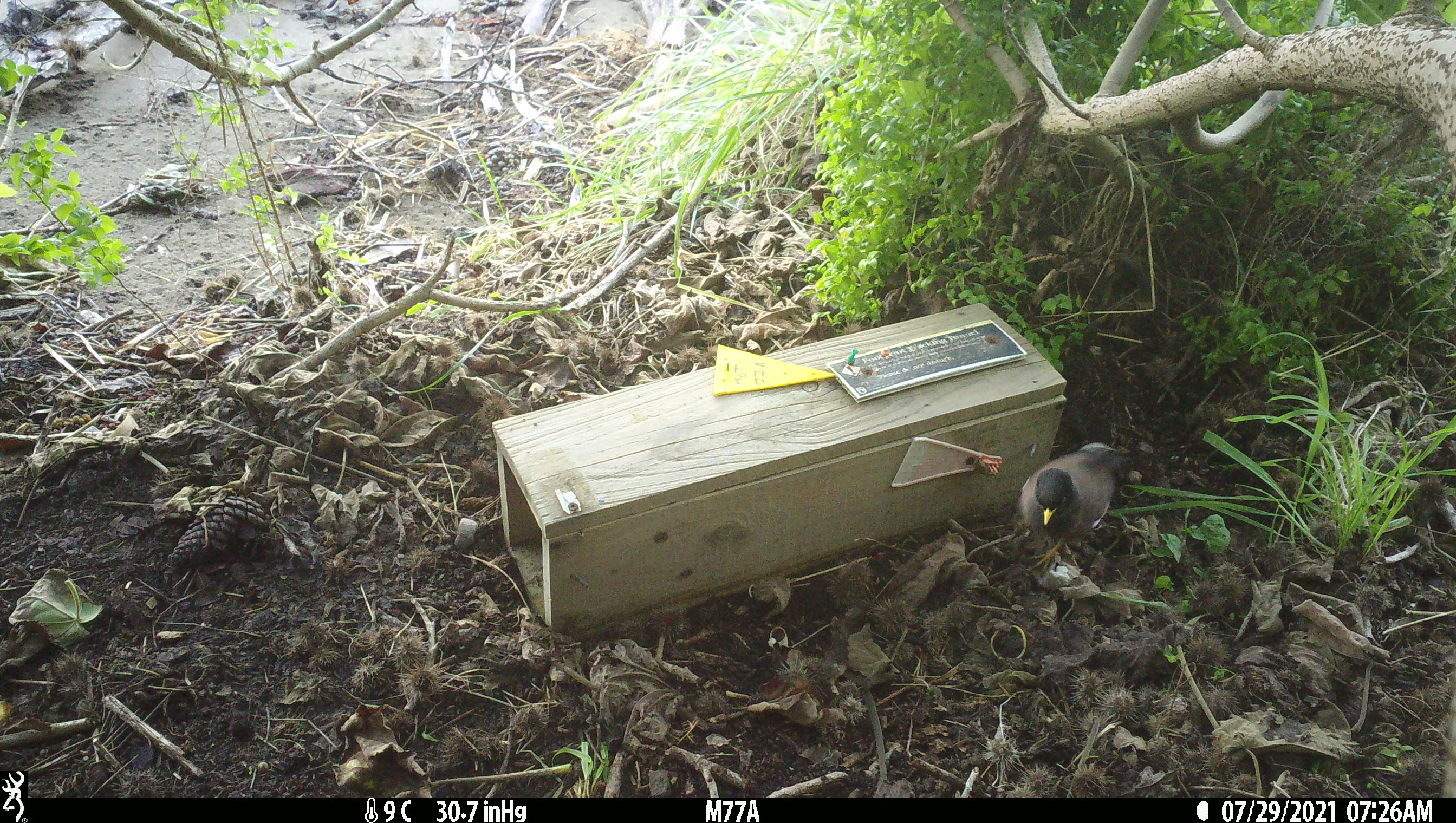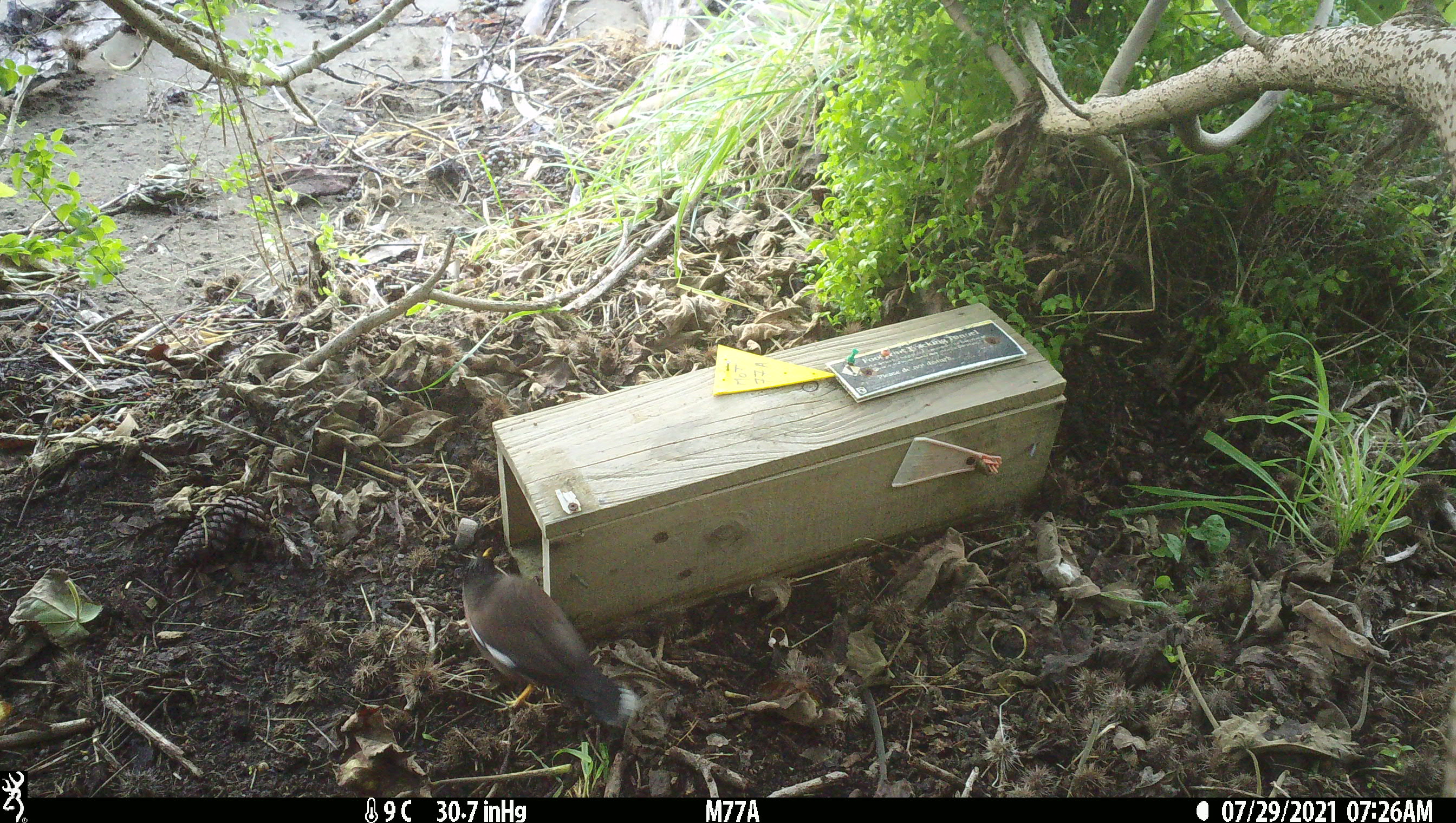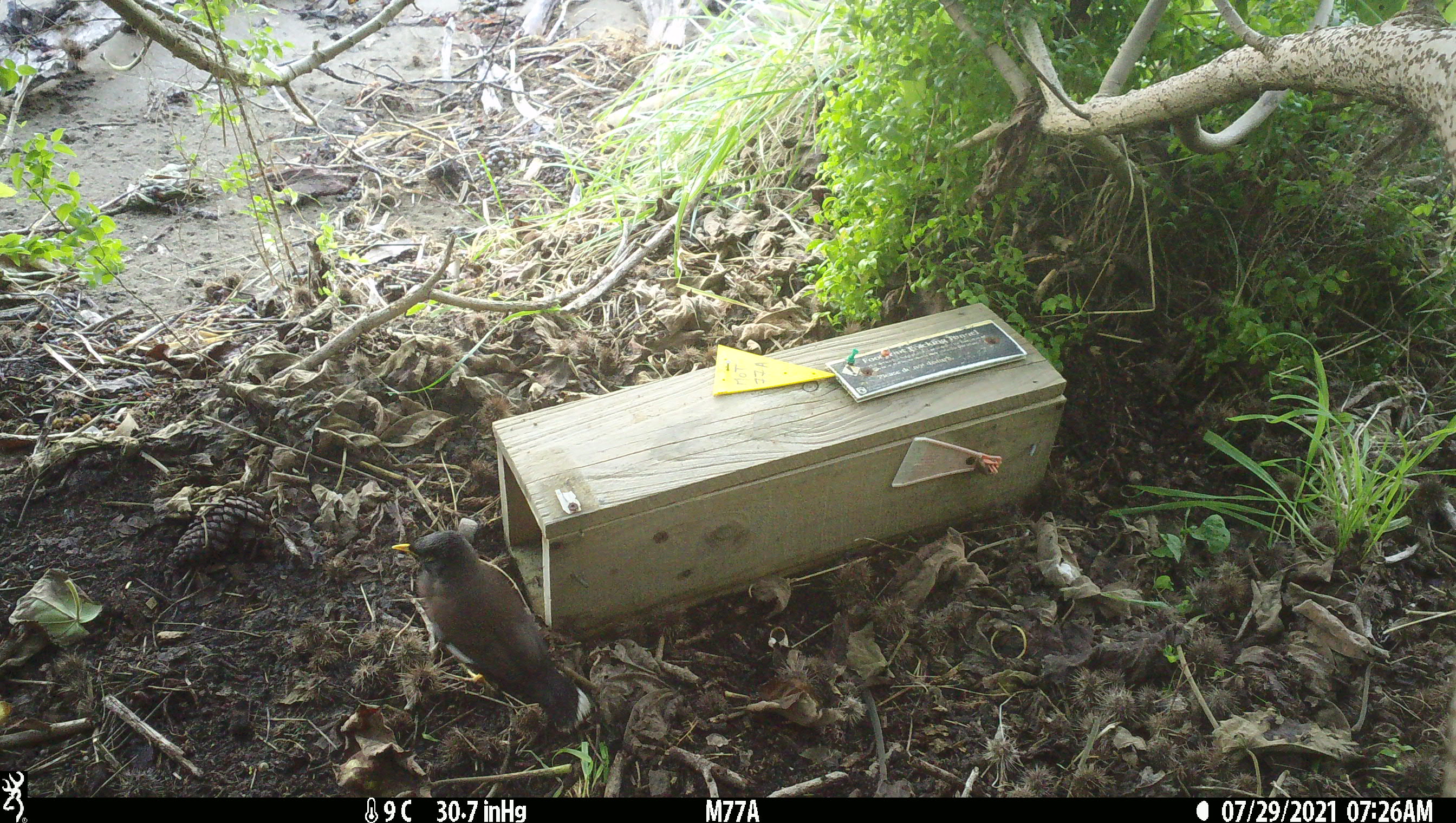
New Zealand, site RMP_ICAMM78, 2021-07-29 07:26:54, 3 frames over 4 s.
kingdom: Animalia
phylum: Chordata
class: Aves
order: Passeriformes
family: Sturnidae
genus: Acridotheres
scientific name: Acridotheres tristis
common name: common myna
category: myna